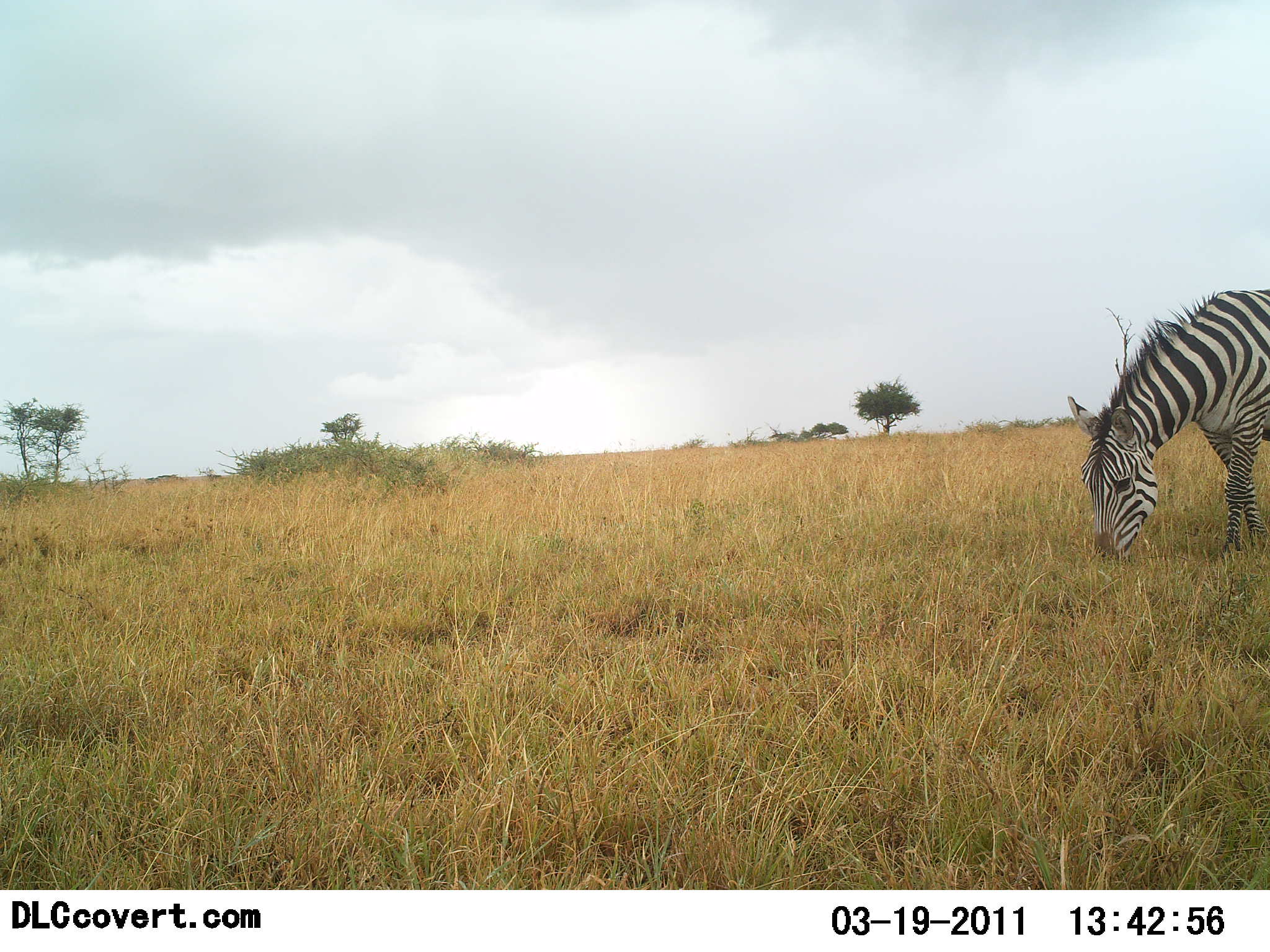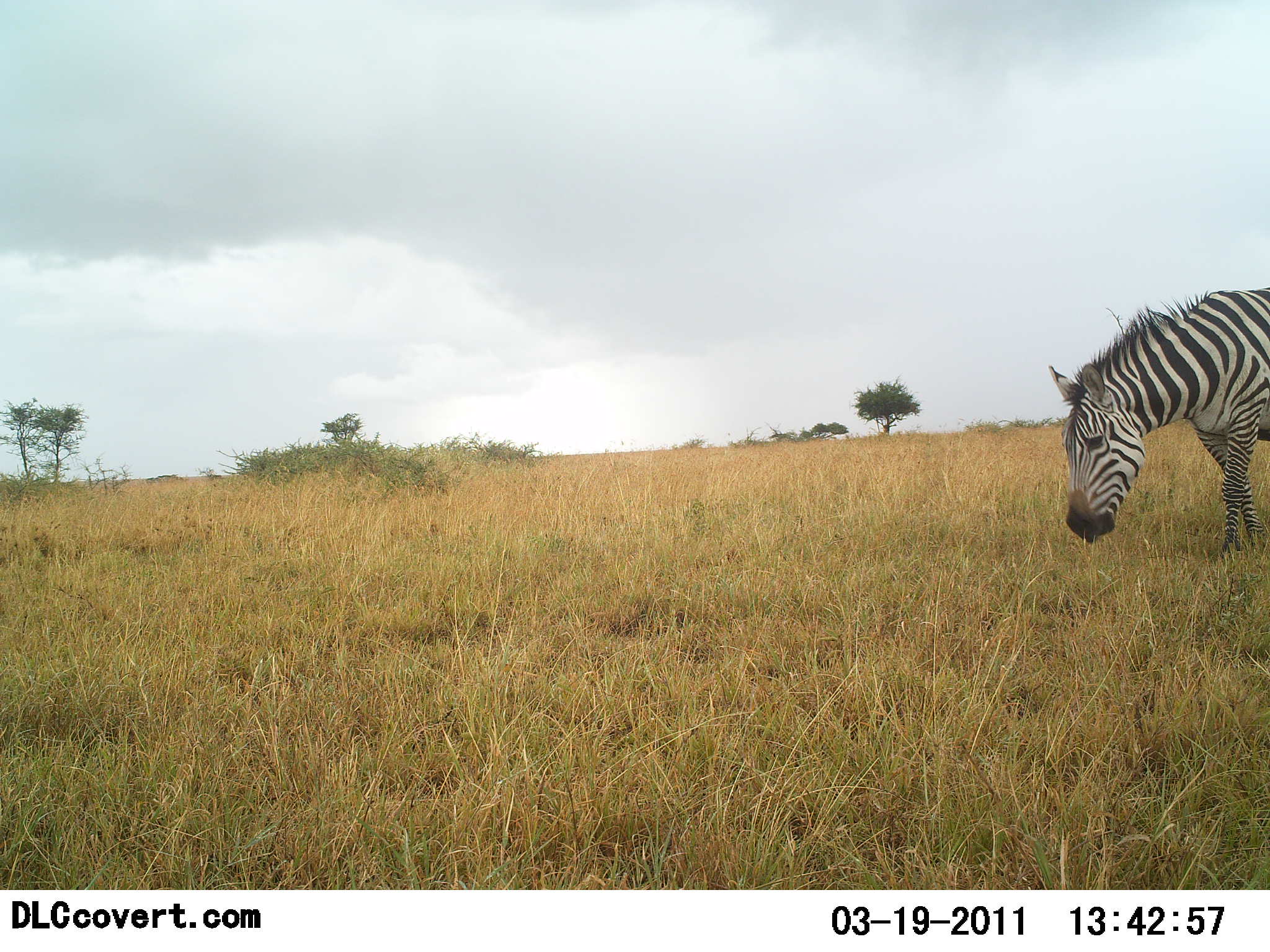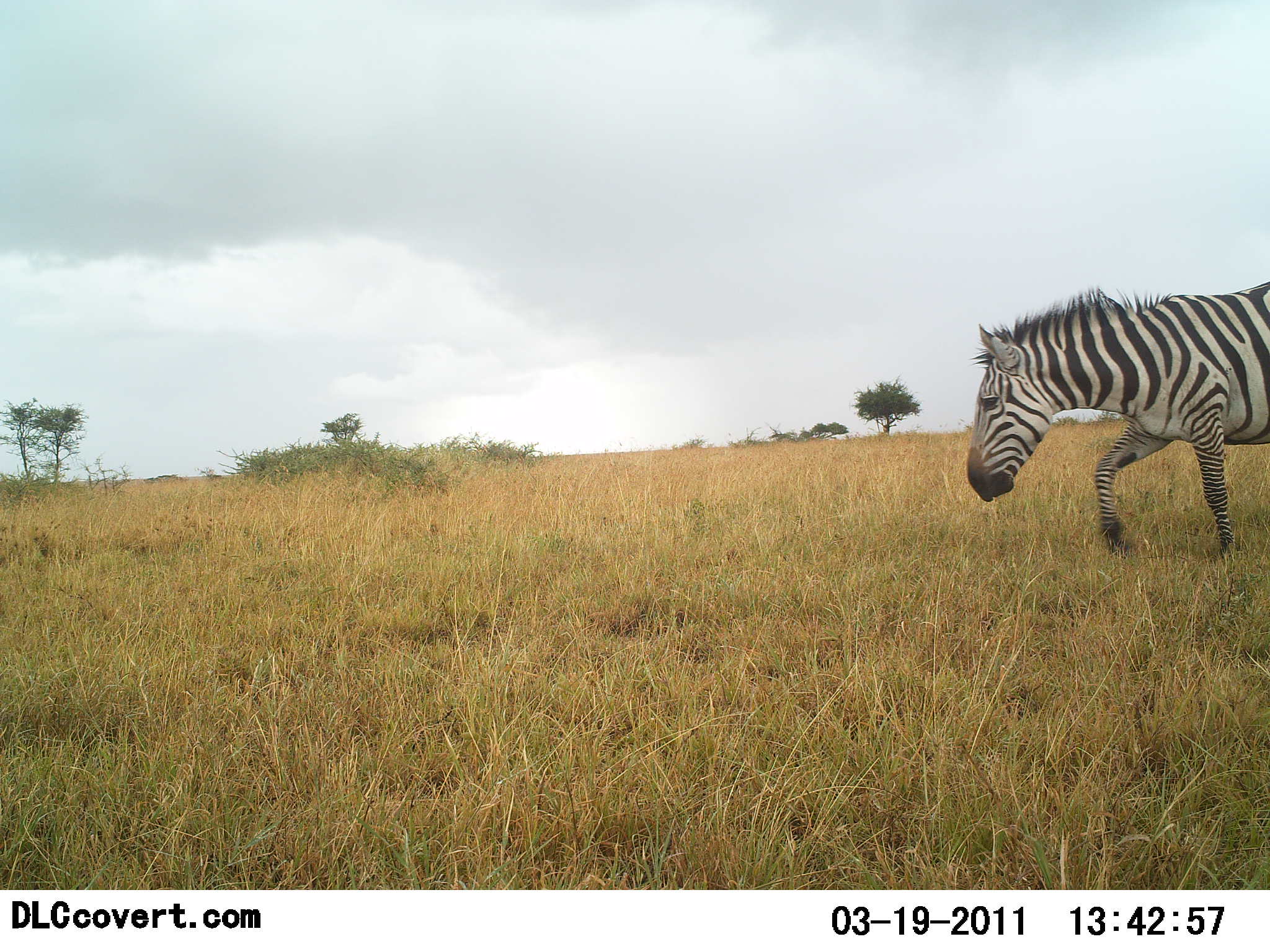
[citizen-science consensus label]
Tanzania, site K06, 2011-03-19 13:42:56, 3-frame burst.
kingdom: Animalia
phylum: Chordata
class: Mammalia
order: Perissodactyla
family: Equidae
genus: Equus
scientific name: Equus quagga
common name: plains zebra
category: zebra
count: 1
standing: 7%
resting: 0%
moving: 14%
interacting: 0%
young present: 0%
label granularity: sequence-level